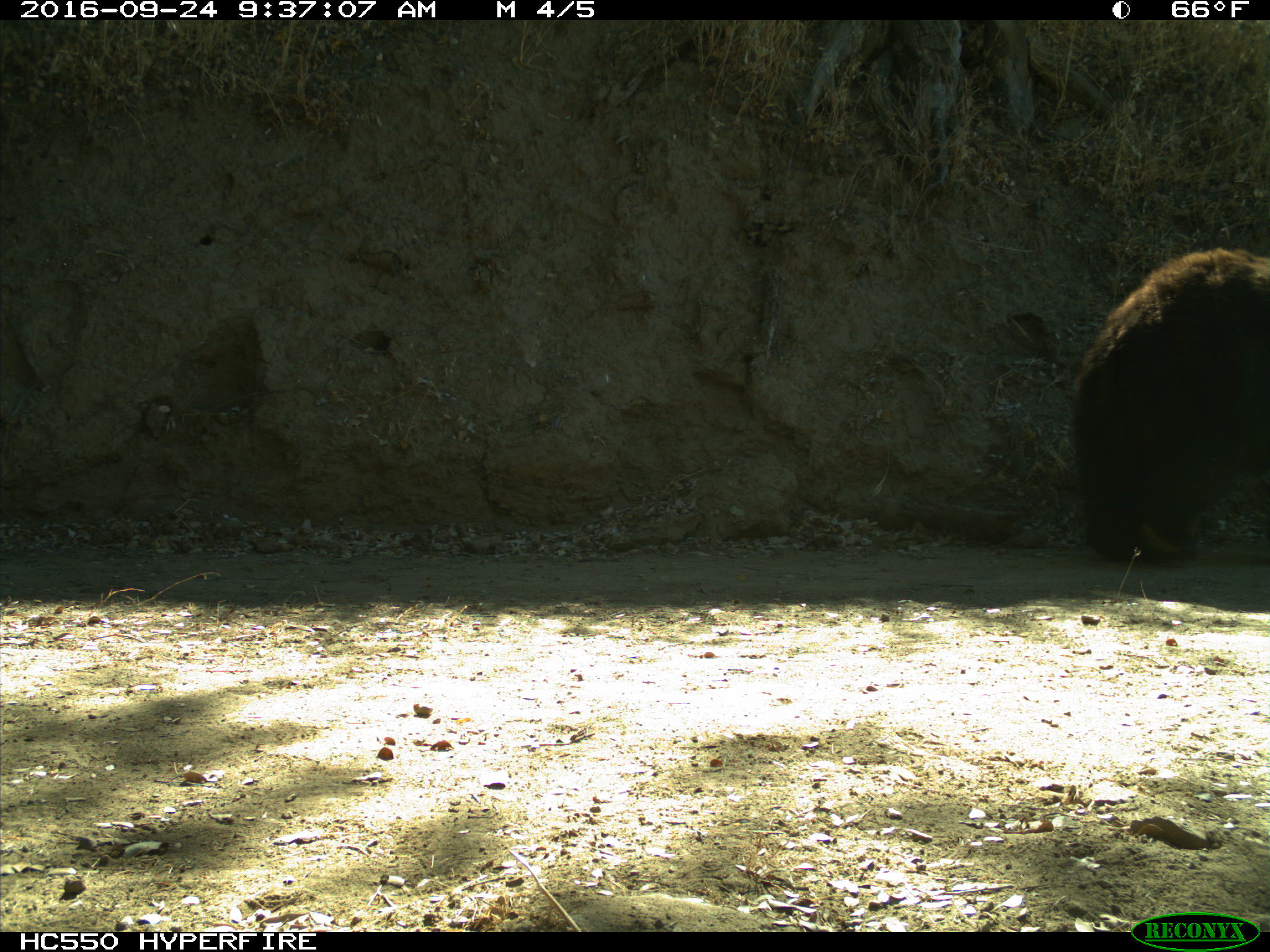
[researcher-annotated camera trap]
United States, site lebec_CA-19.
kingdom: Animalia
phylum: Chordata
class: Mammalia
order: Carnivora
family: Ursidae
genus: Ursus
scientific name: Ursus americanus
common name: american black bear